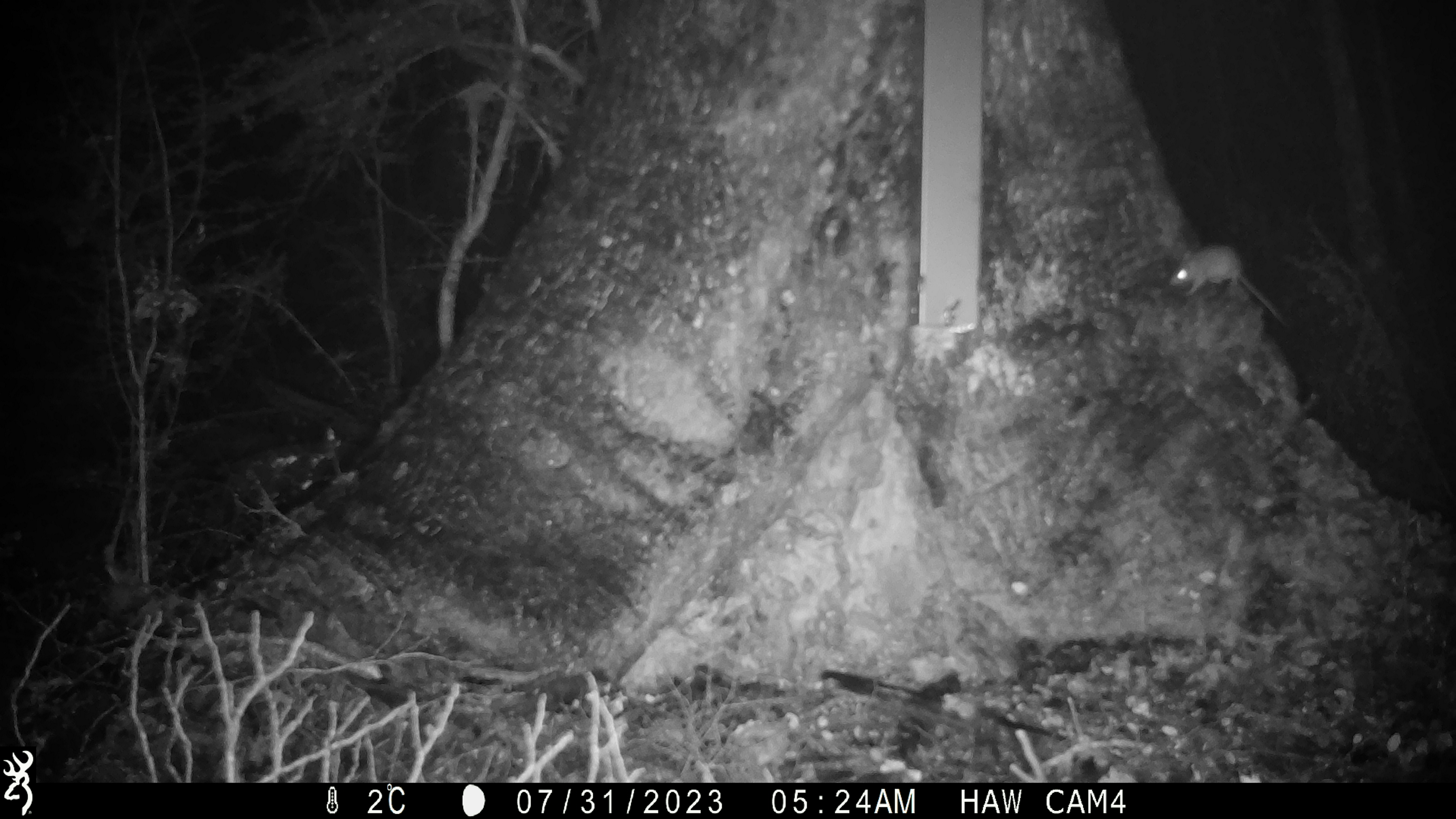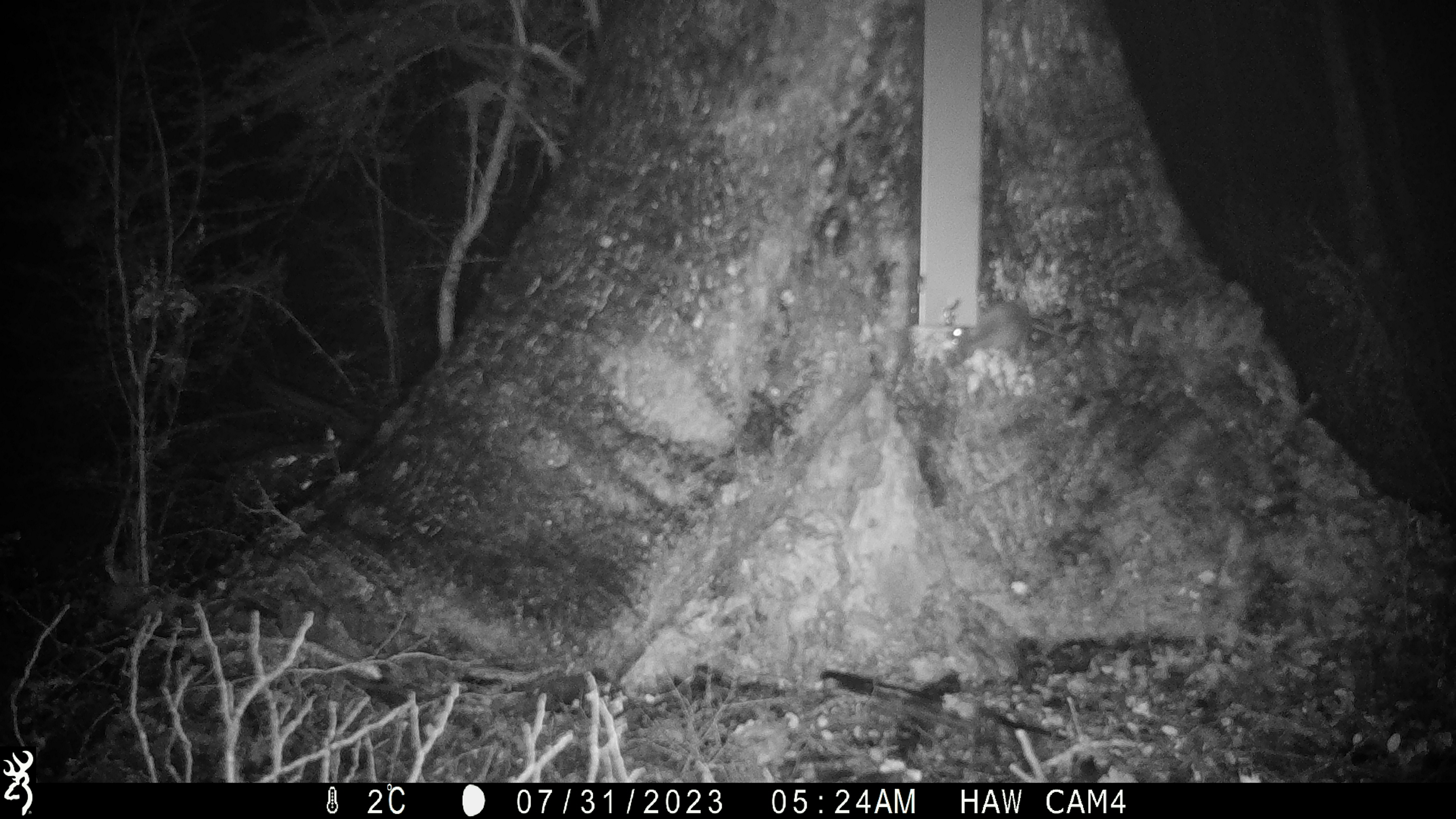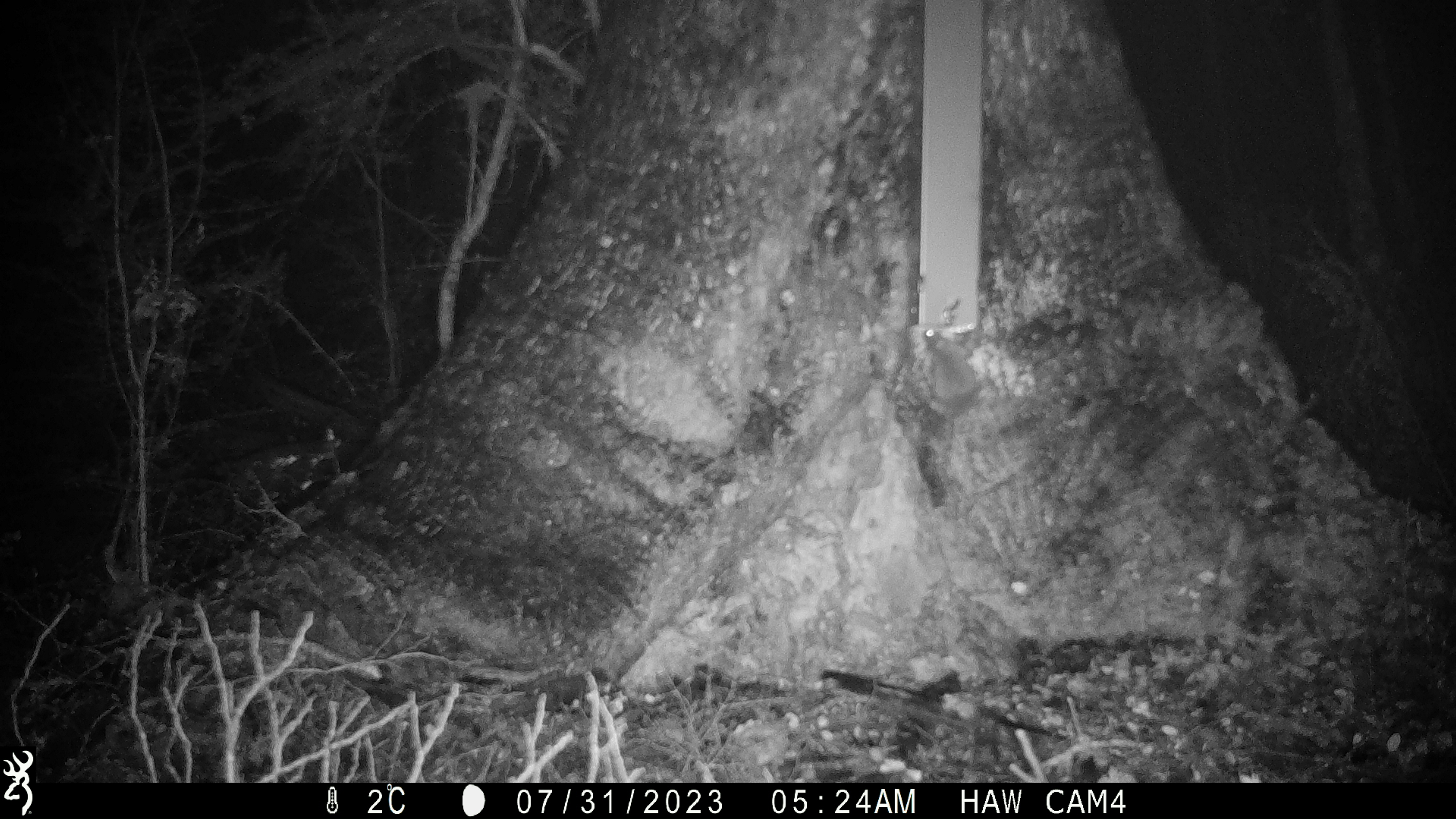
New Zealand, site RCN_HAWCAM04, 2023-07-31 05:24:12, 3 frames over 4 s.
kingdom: Animalia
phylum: Chordata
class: Mammalia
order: Rodentia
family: Muridae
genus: Mus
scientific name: Mus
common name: mouse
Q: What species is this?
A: Mouse (Mus).